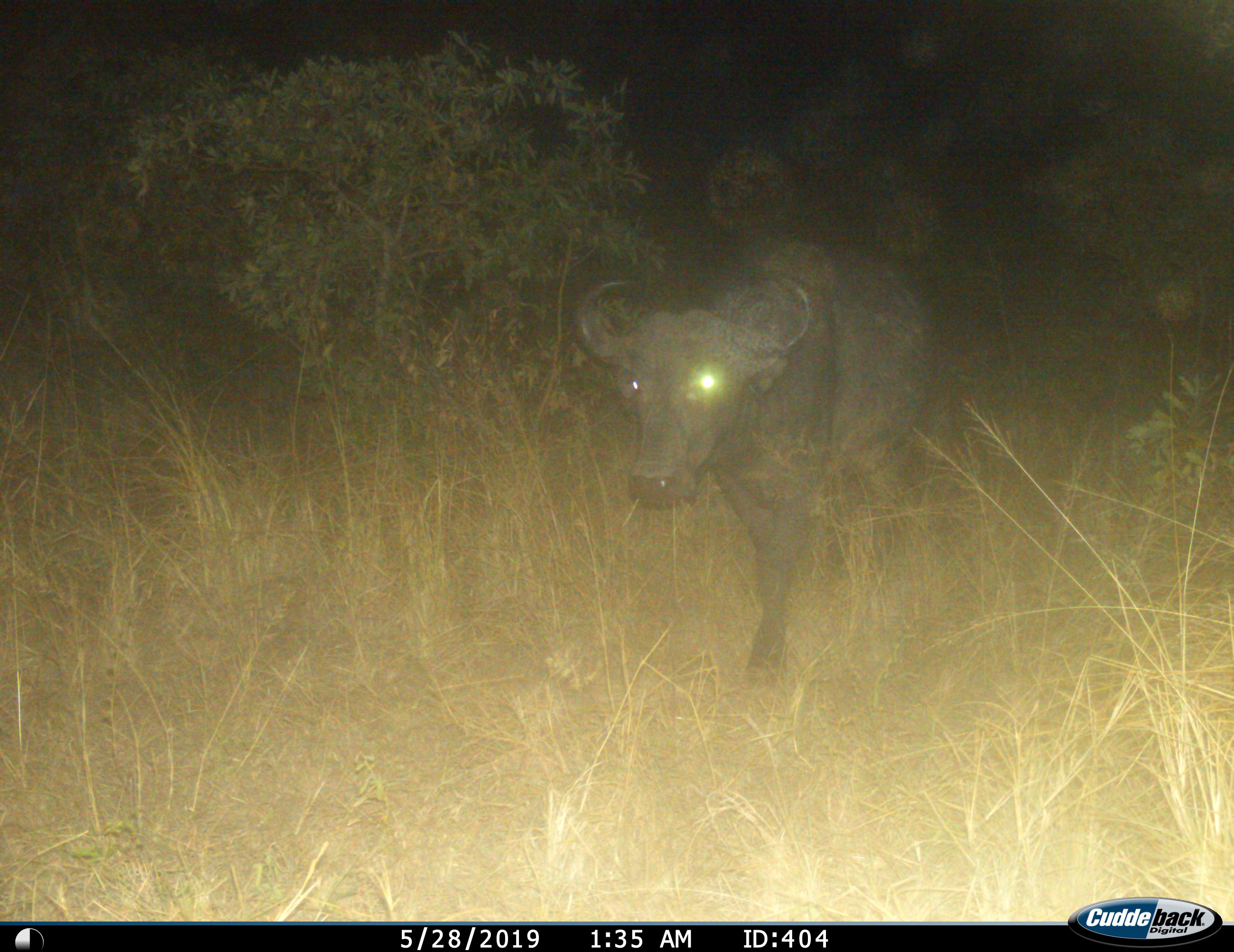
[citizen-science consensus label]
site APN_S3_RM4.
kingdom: Animalia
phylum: Chordata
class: Mammalia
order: Artiodactyla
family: Bovidae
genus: Syncerus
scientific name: Syncerus caffer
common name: african buffalo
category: buffalo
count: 1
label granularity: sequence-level